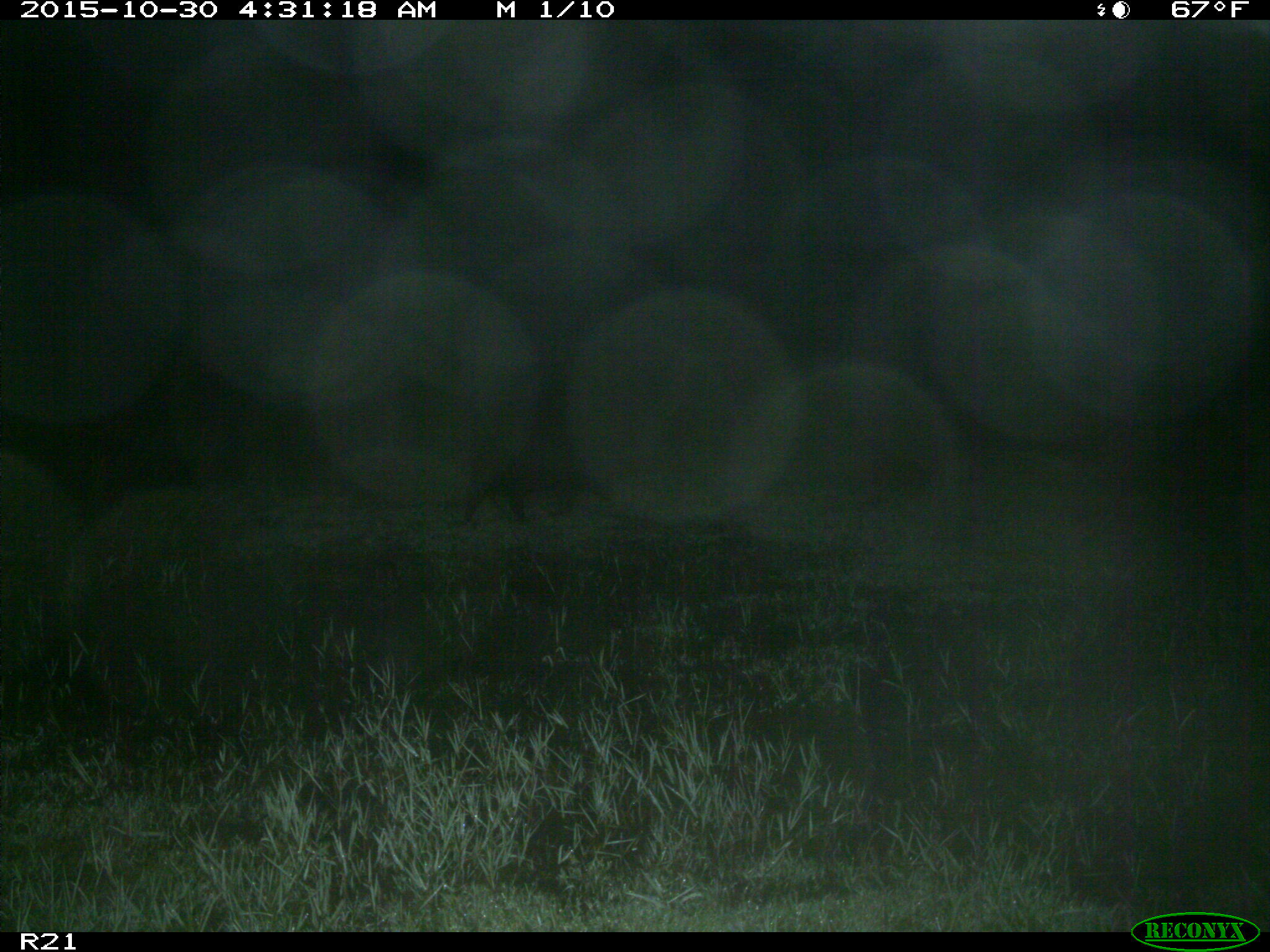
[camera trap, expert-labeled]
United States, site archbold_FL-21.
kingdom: Animalia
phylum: Chordata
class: Mammalia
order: Artiodactyla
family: Suidae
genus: Sus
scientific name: Sus scrofa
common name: wild boar